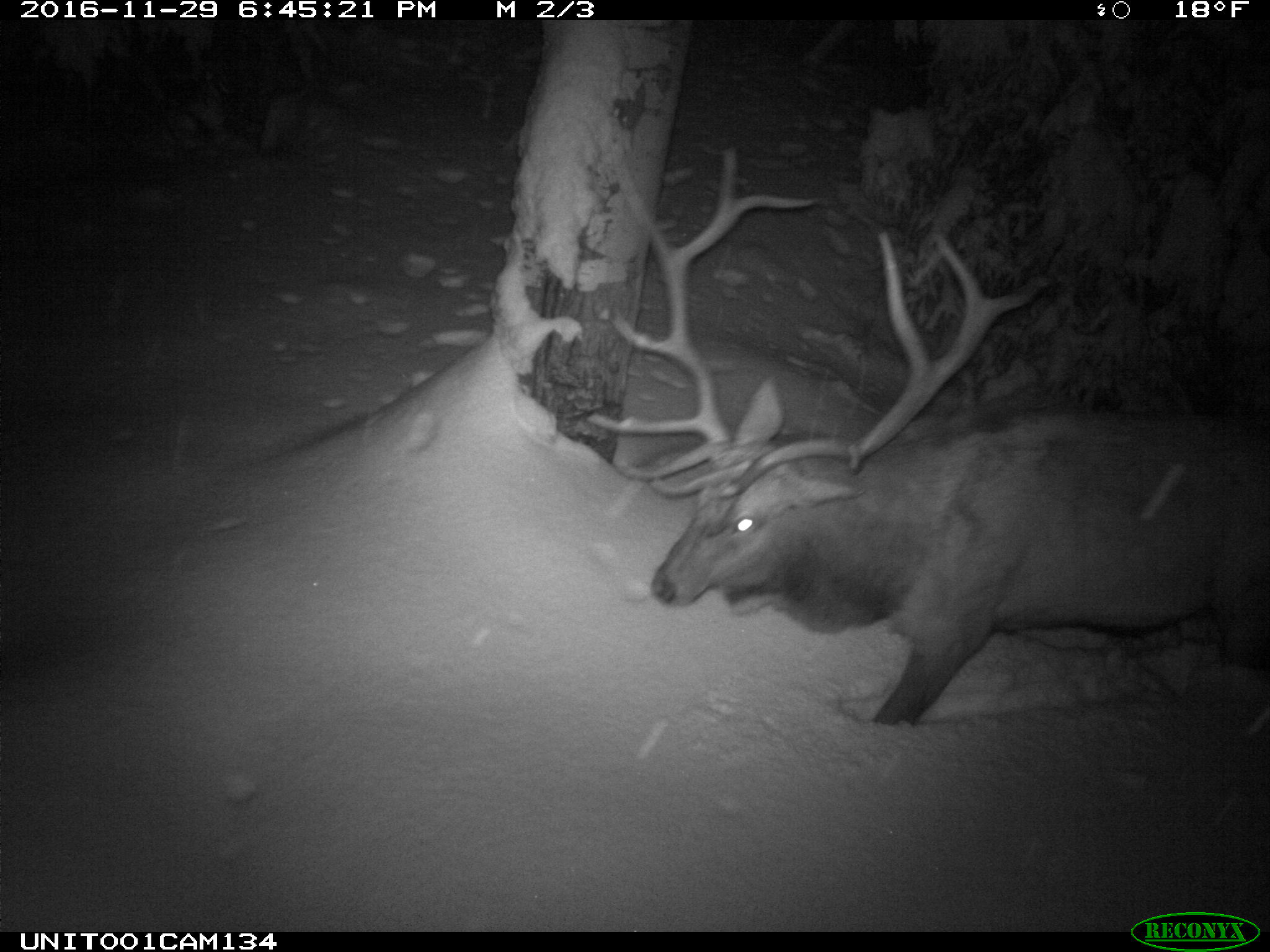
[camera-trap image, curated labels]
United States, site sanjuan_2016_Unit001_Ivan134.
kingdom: Animalia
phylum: Chordata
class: Mammalia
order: Artiodactyla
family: Cervidae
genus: Cervus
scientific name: Cervus elaphus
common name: red deer